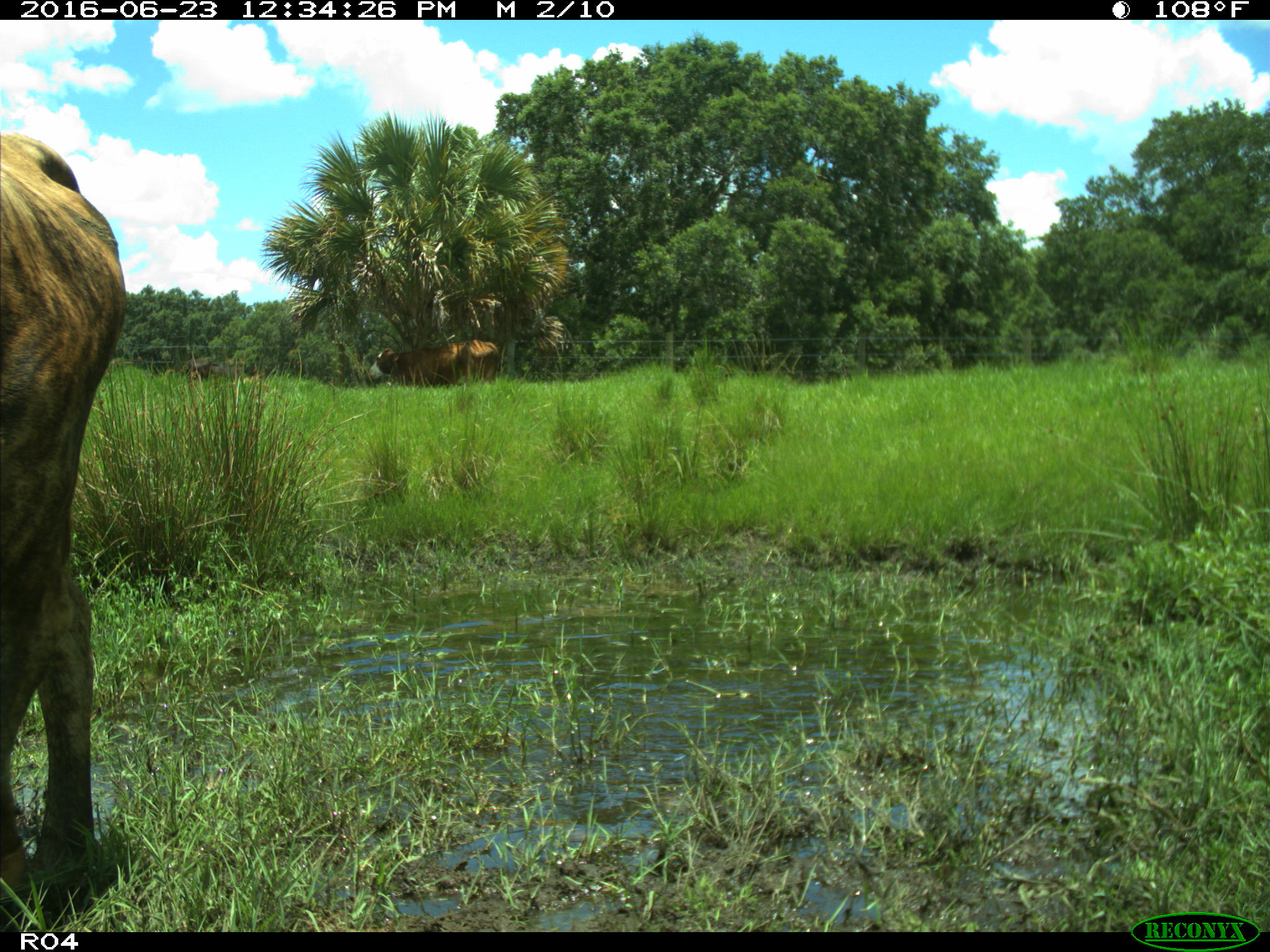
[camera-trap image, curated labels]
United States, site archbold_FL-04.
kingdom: Animalia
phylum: Chordata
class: Mammalia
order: Artiodactyla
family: Bovidae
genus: Bos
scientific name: Bos taurus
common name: domestic cow